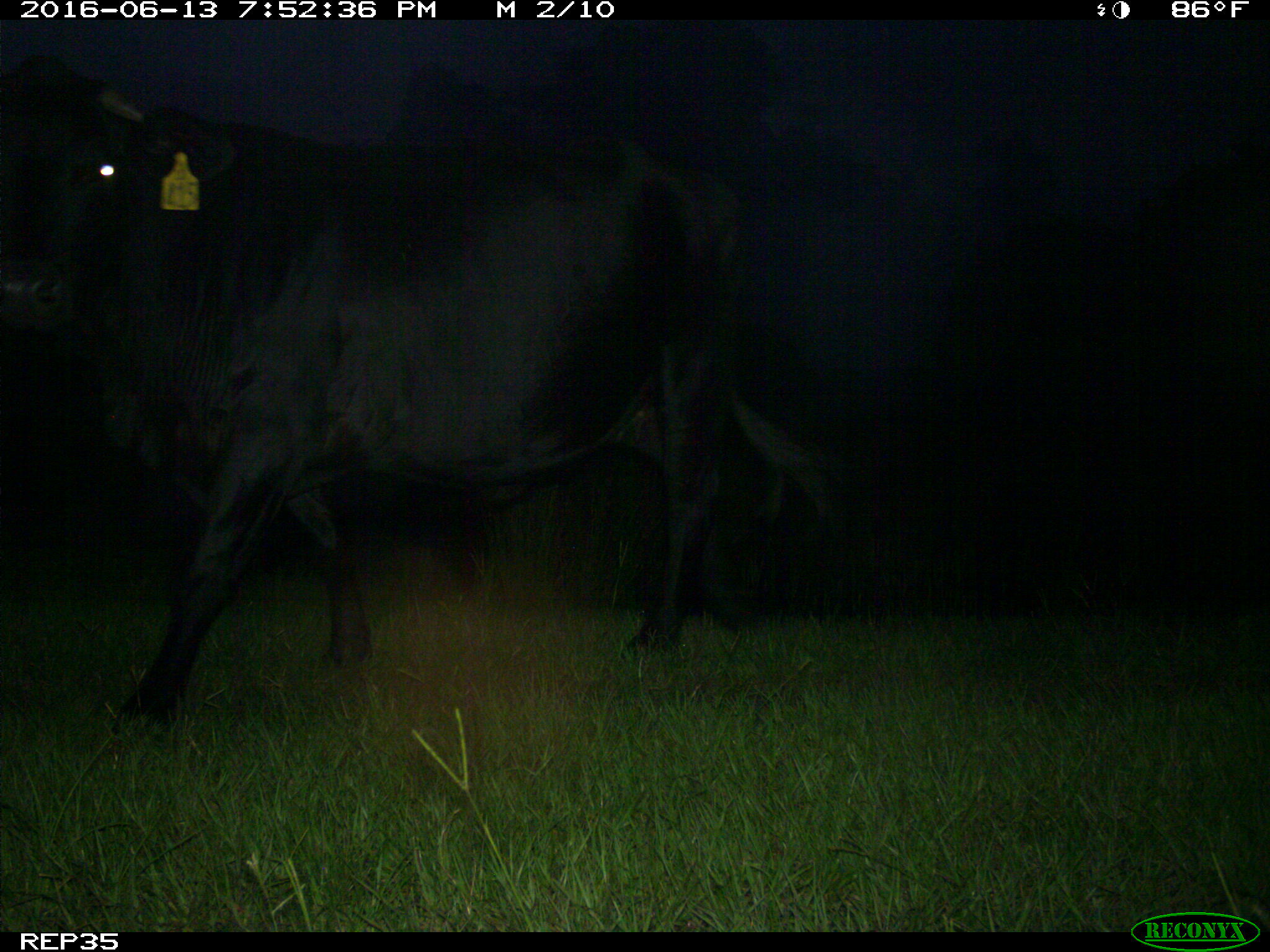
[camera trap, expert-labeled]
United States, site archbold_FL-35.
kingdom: Animalia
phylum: Chordata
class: Mammalia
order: Artiodactyla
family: Bovidae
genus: Bos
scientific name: Bos taurus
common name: domestic cow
Bos taurus (domestic cow).